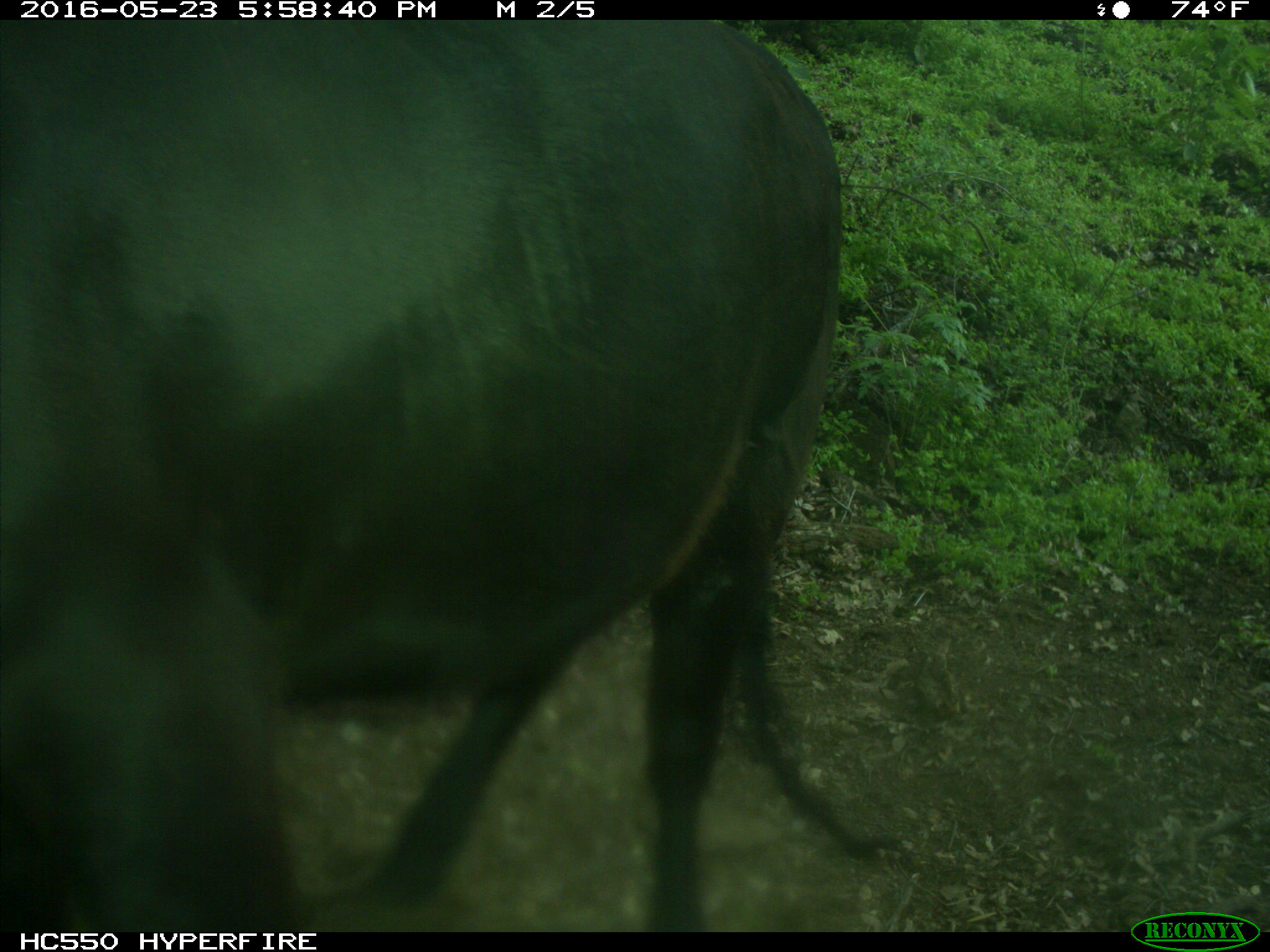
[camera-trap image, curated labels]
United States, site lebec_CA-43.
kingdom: Animalia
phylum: Chordata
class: Mammalia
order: Artiodactyla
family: Bovidae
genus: Bos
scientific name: Bos taurus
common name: domestic cow